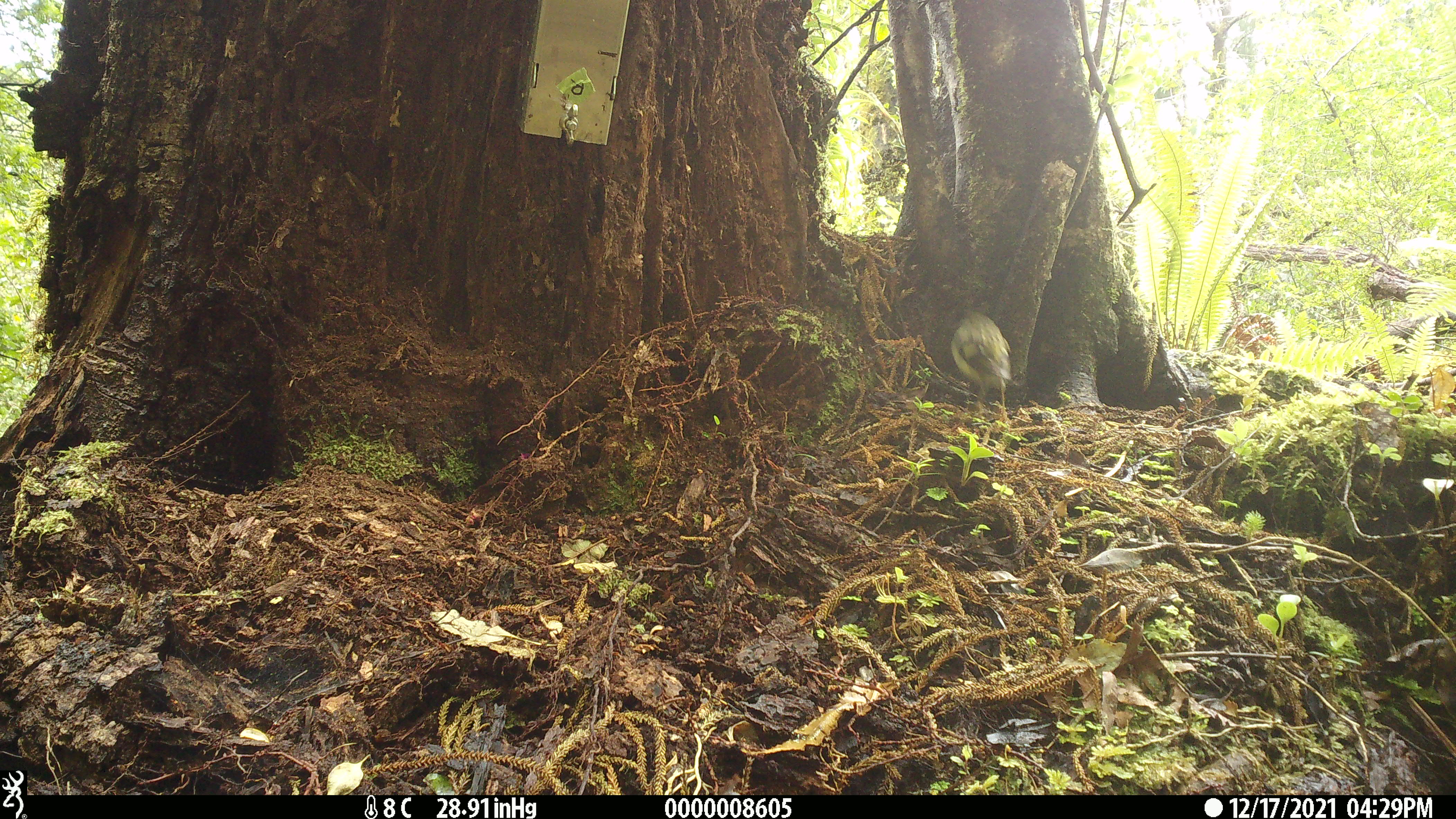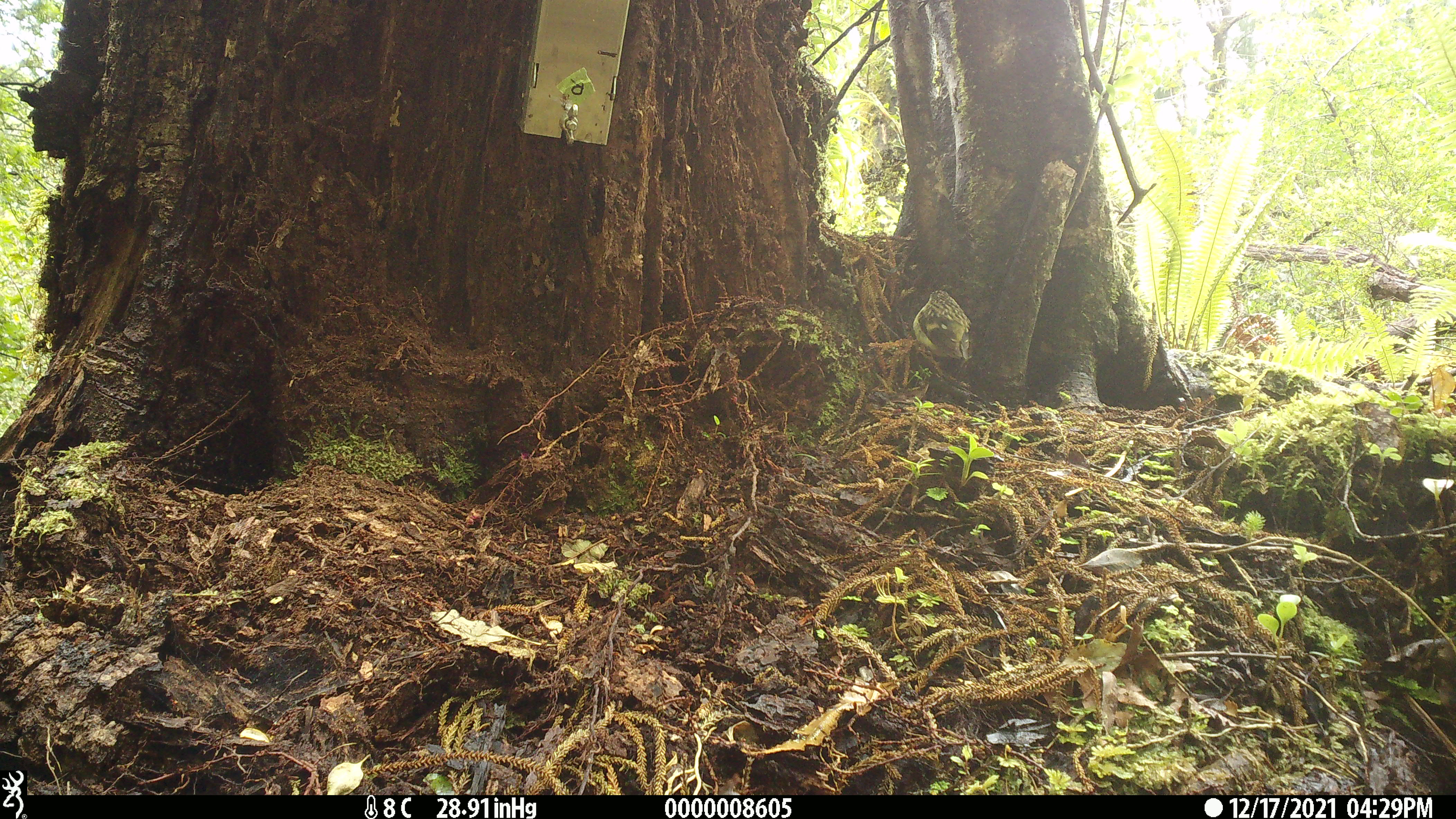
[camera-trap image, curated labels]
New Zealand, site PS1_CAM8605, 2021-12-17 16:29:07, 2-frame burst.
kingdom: Animalia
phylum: Chordata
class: Aves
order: Passeriformes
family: Acanthisittidae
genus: Acanthisitta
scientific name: Acanthisitta chloris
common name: rifleman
Rifleman (Acanthisitta chloris).